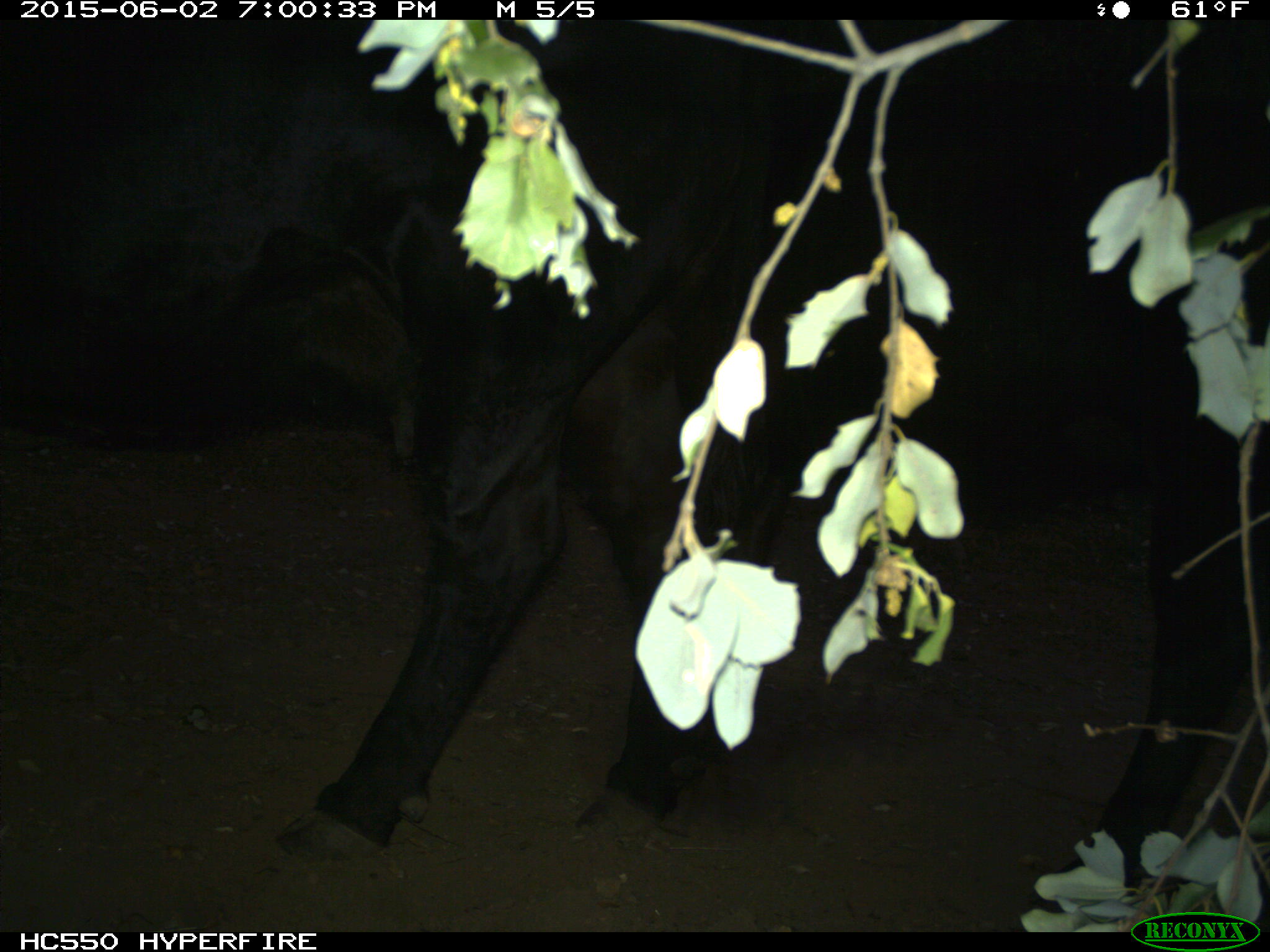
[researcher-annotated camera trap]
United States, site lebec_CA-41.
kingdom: Animalia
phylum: Chordata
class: Mammalia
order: Artiodactyla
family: Bovidae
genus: Bos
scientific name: Bos taurus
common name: domestic cow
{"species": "Bos taurus (domestic cow)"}